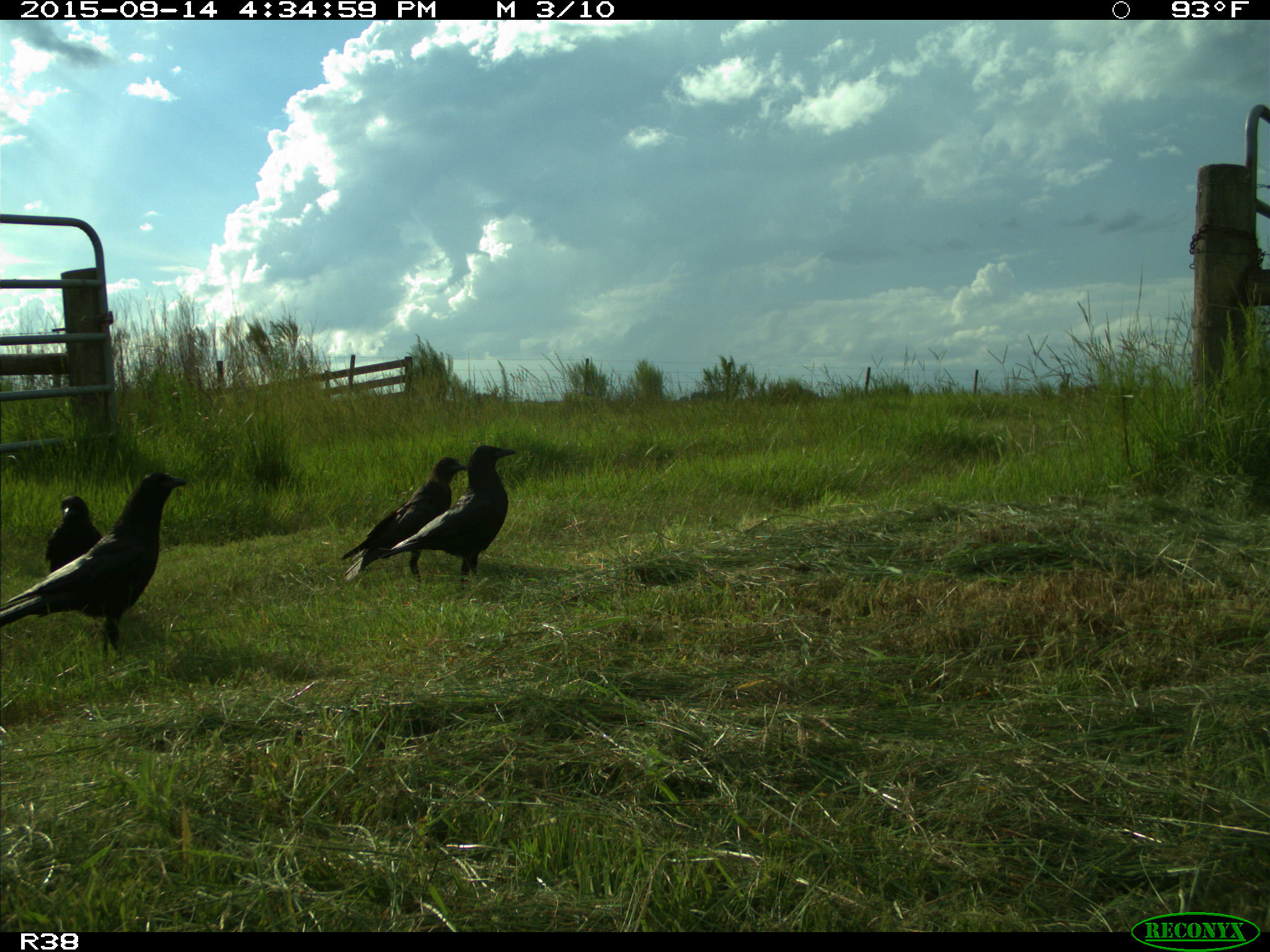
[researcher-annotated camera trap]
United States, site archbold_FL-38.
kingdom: Animalia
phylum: Chordata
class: Aves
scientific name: Aves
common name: birds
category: unidentified bird